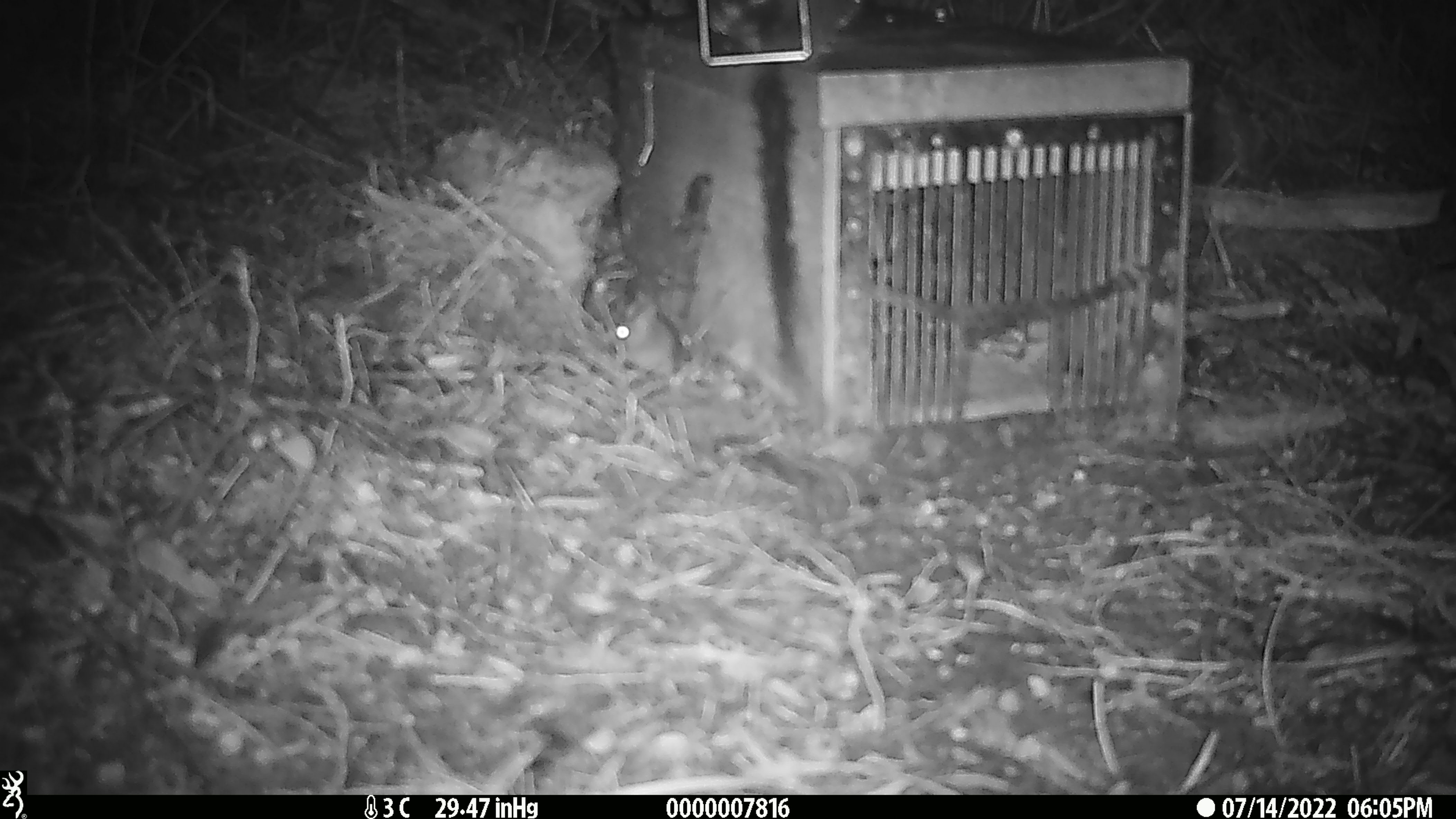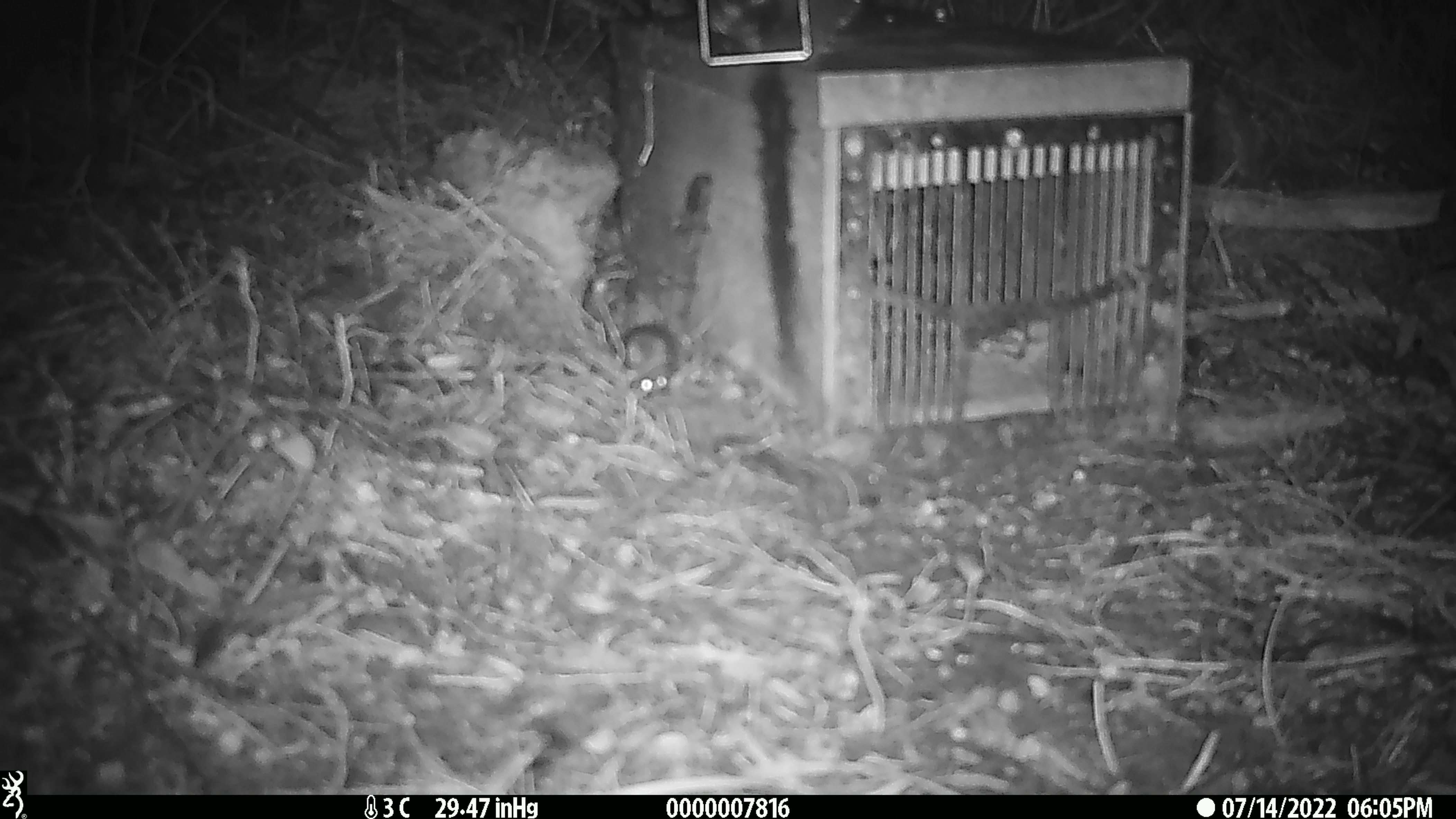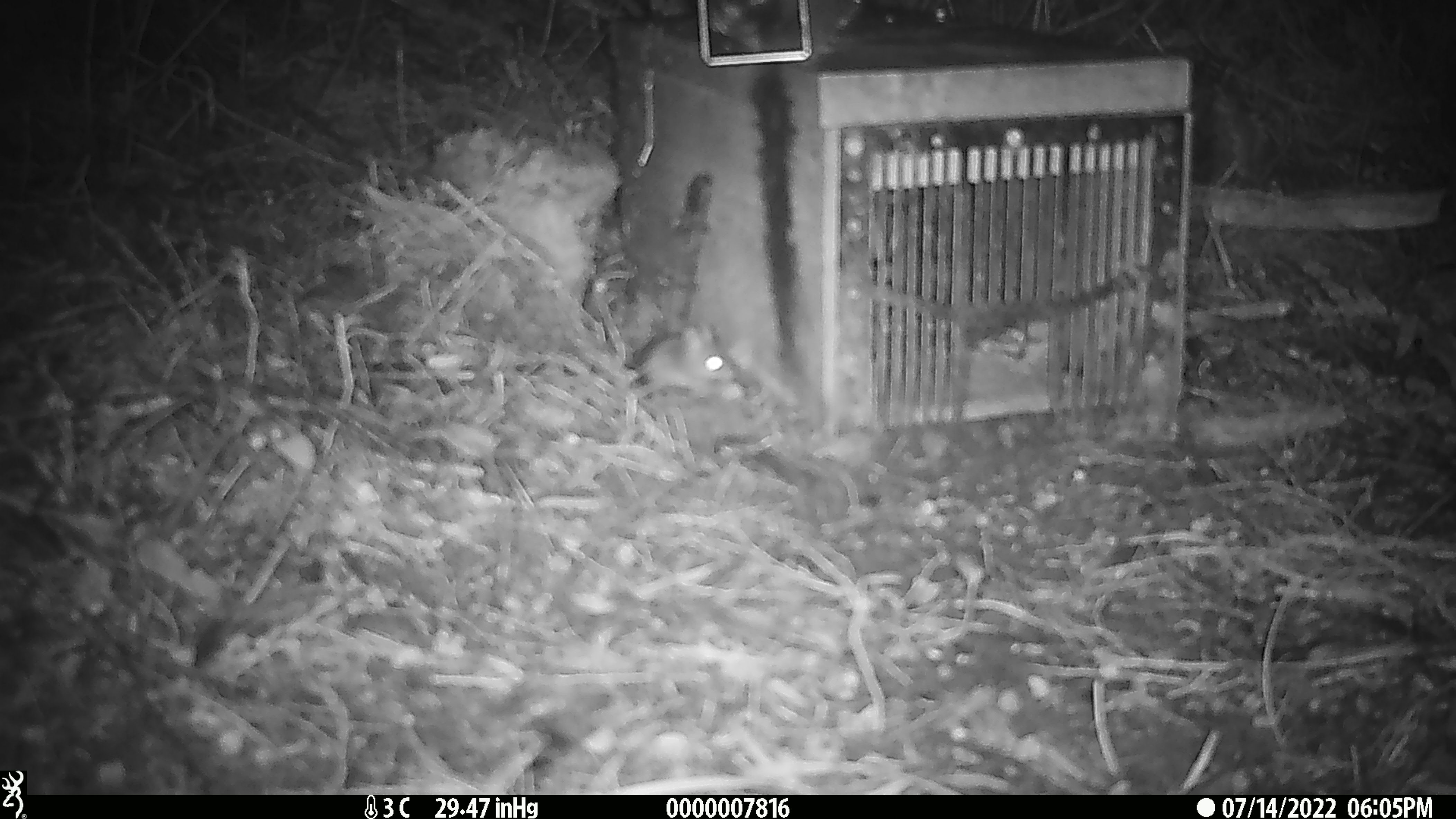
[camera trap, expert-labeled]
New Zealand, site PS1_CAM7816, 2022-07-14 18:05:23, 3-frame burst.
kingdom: Animalia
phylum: Chordata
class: Mammalia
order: Rodentia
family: Muridae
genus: Mus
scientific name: Mus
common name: mouse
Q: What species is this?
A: Mouse (Mus).